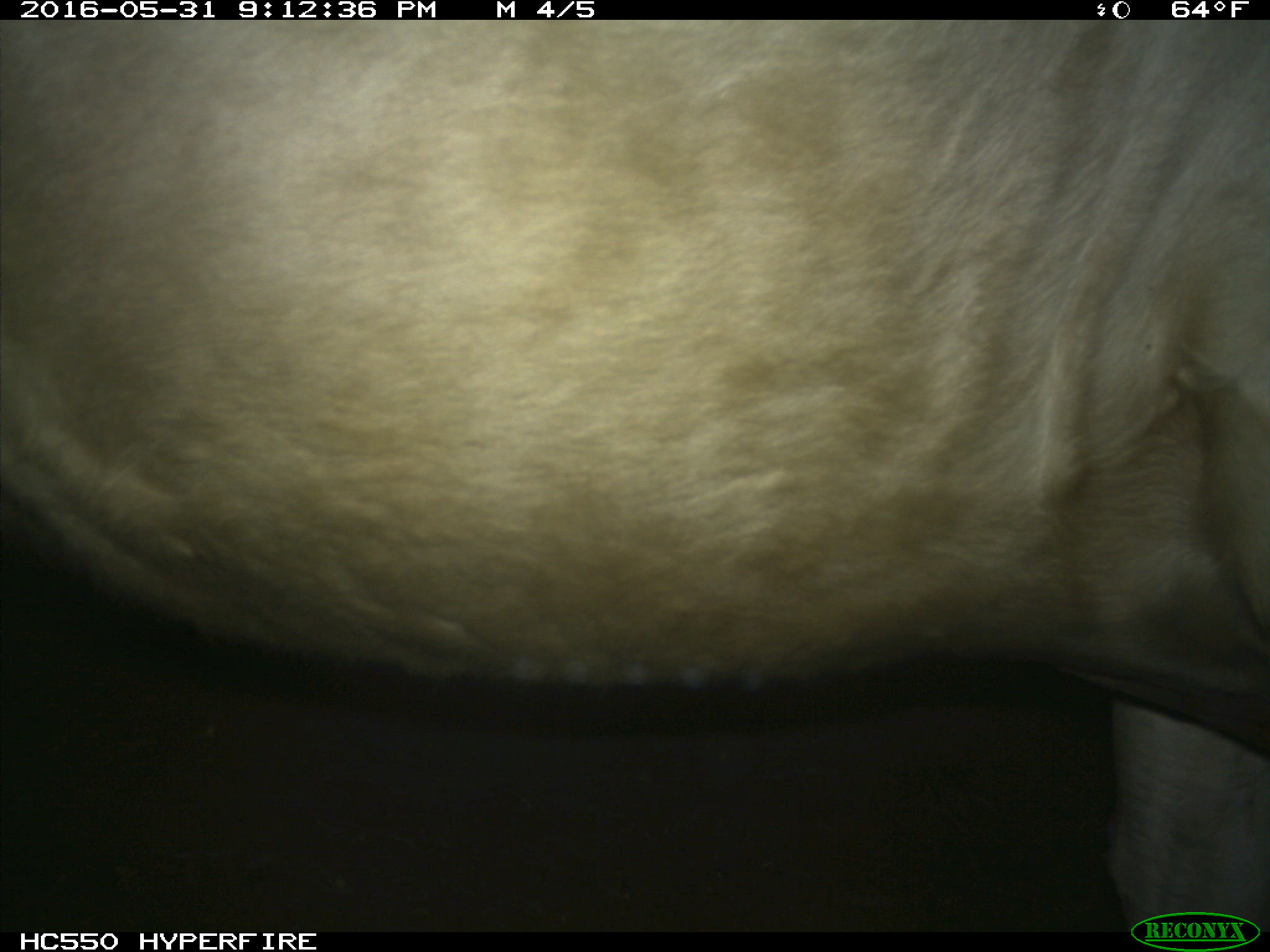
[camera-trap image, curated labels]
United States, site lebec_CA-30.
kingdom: Animalia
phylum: Chordata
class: Mammalia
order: Artiodactyla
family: Bovidae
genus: Bos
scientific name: Bos taurus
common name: domestic cow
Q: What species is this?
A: Bos taurus (domestic cow).